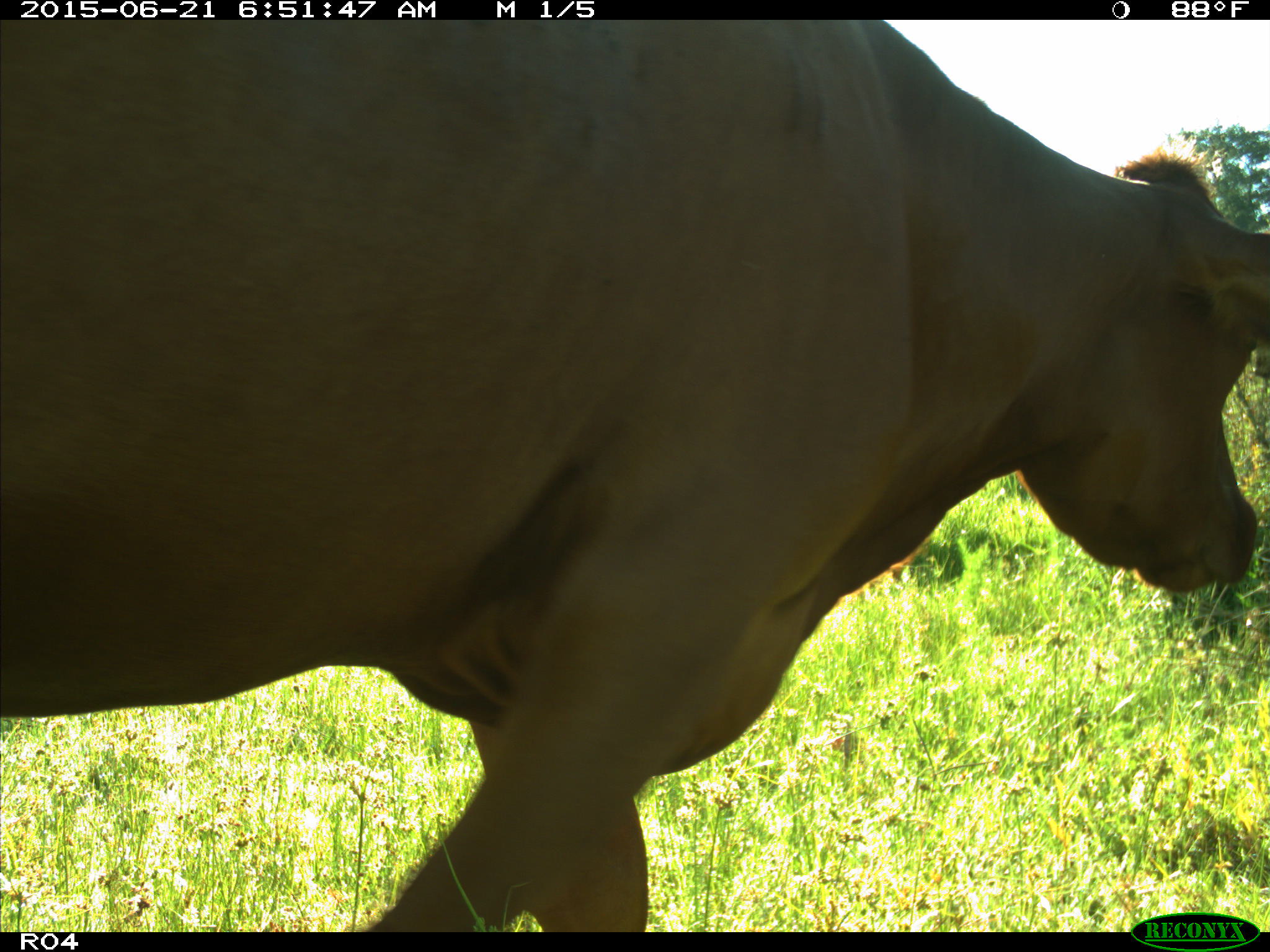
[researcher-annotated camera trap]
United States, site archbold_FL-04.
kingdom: Animalia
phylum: Chordata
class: Mammalia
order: Artiodactyla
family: Bovidae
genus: Bos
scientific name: Bos taurus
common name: domestic cow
Bos taurus (domestic cow).